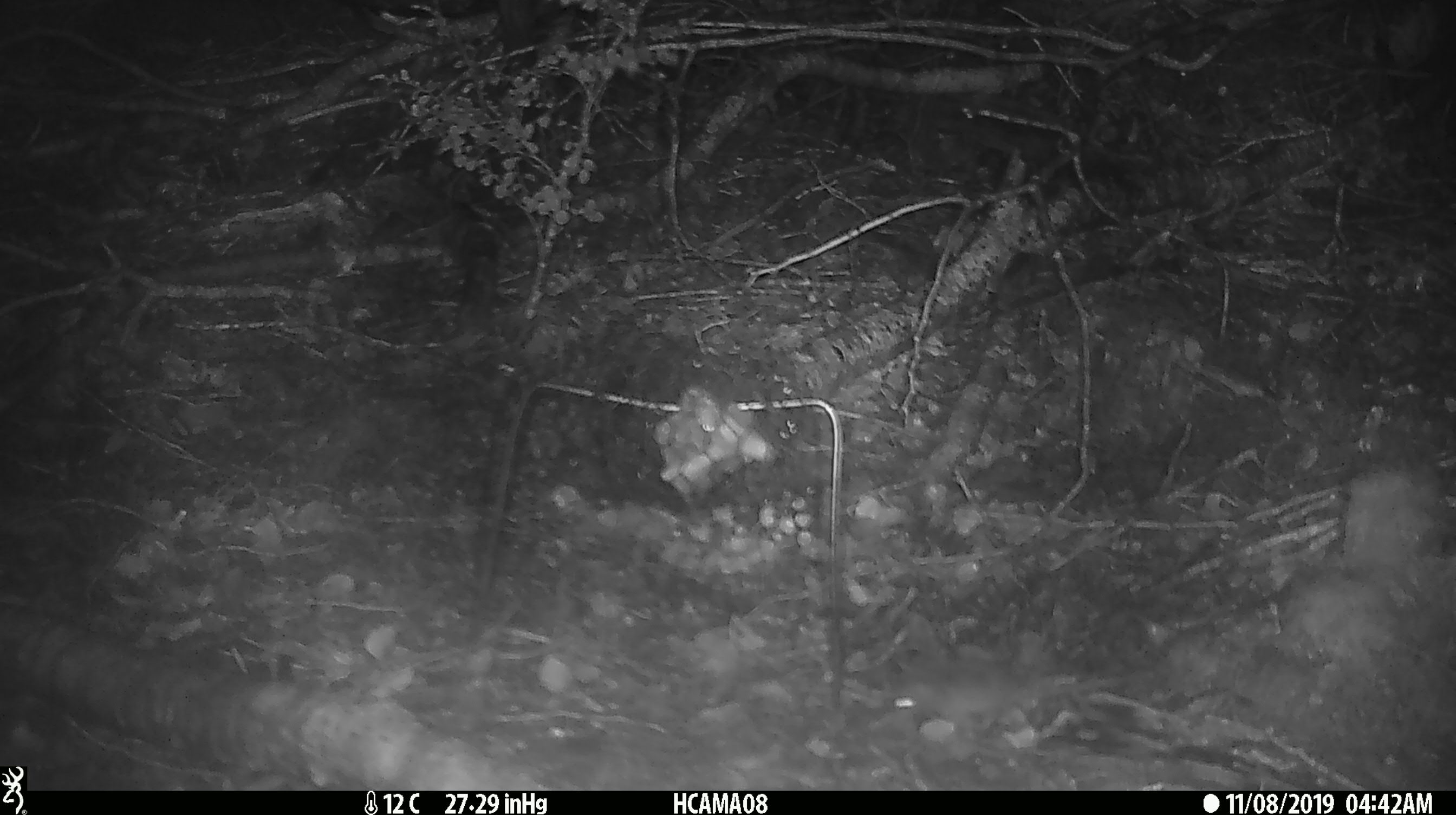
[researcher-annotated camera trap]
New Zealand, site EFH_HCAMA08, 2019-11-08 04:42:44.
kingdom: Animalia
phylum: Chordata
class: Mammalia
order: Rodentia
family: Muridae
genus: Mus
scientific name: Mus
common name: mouse